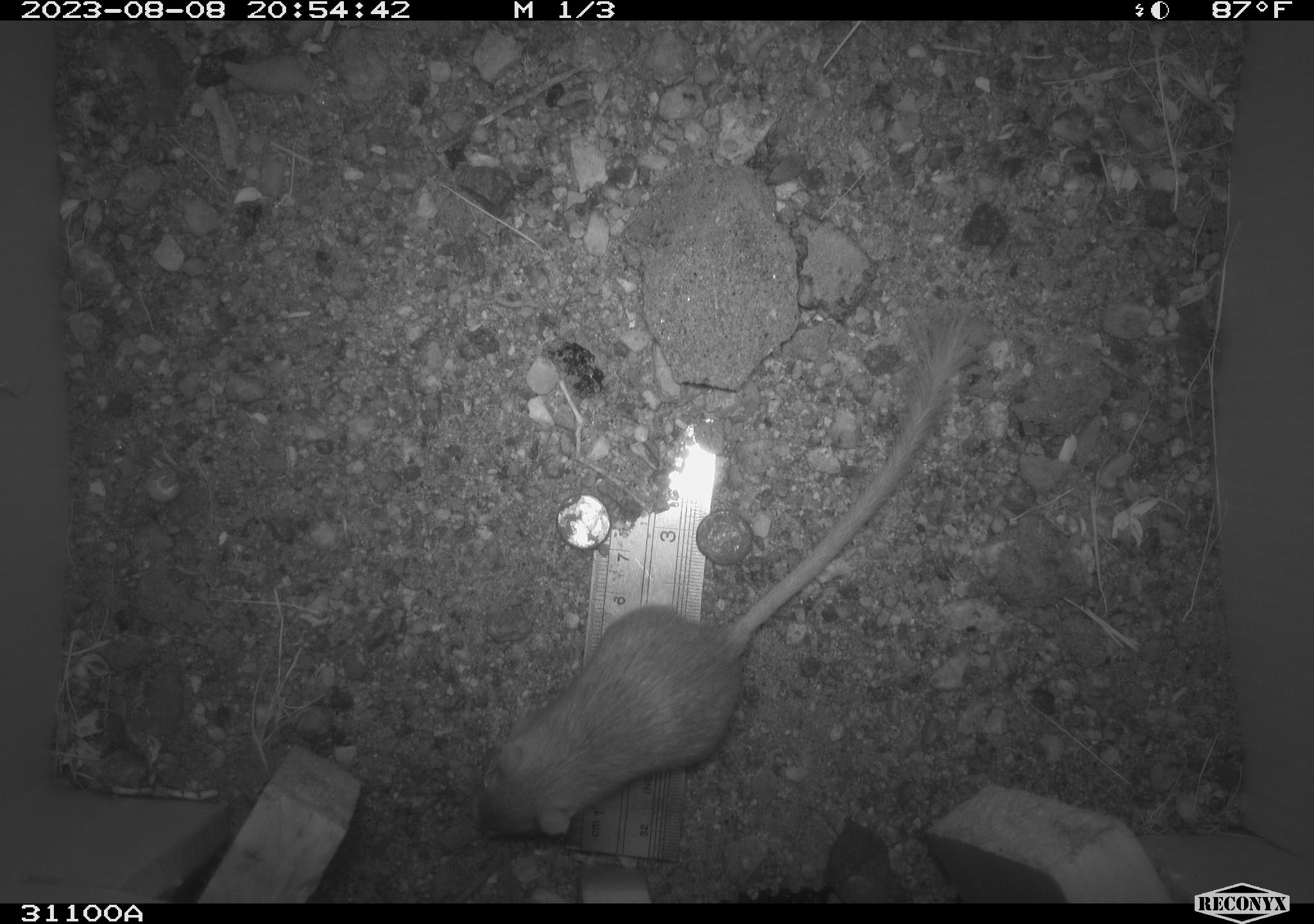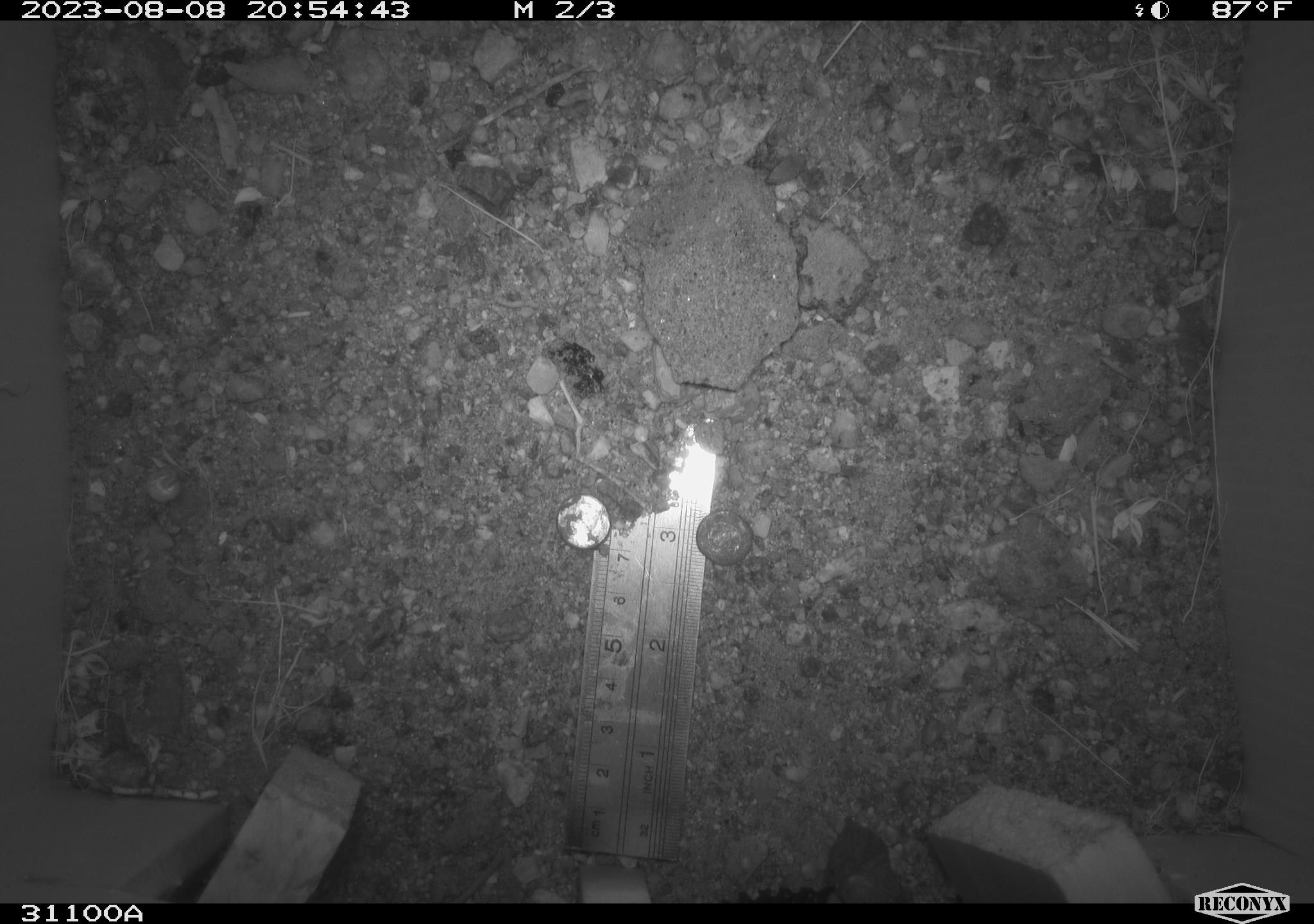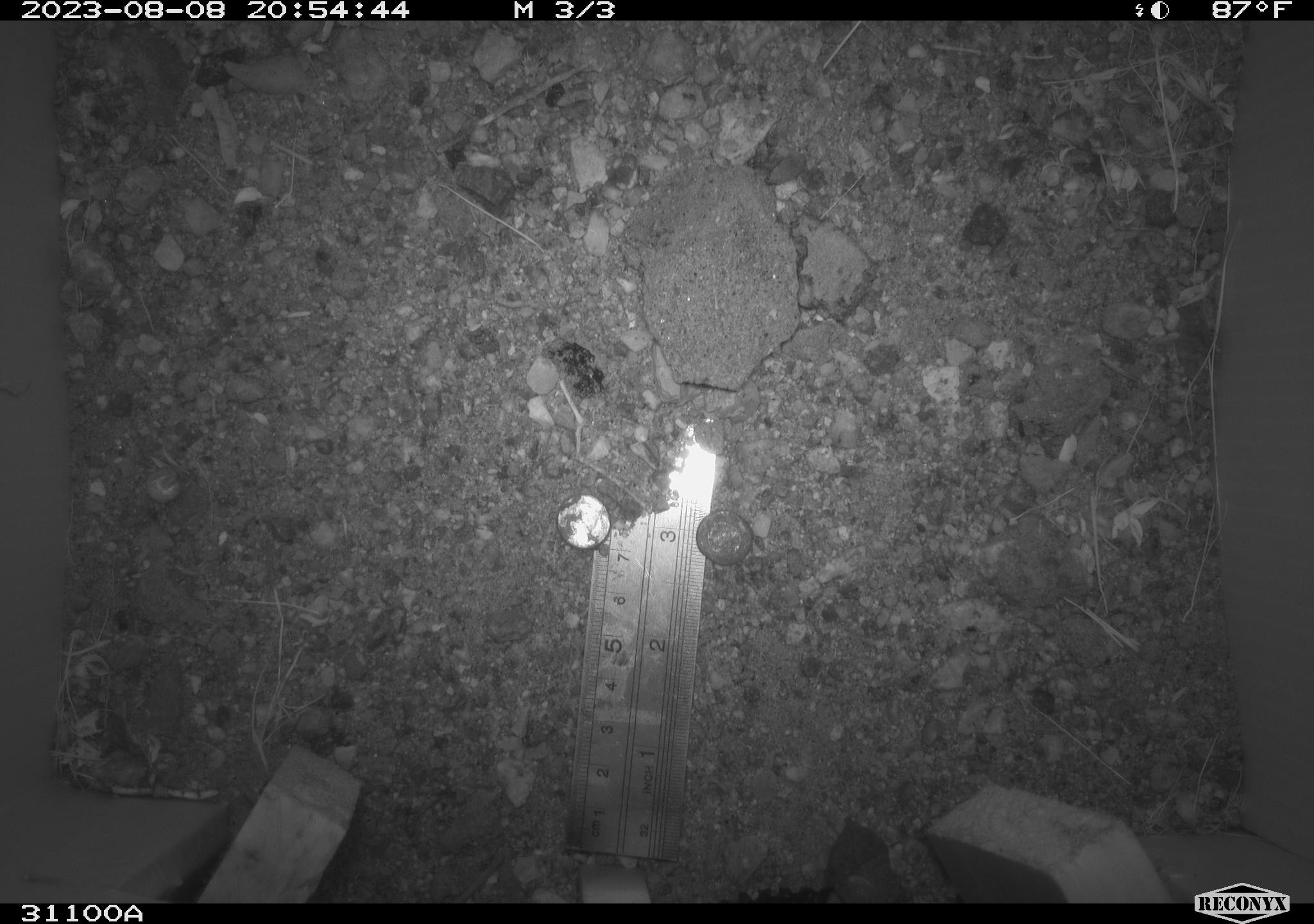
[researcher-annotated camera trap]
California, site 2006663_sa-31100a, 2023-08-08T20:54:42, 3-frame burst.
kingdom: Animalia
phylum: Chordata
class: Mammalia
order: Rodentia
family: Heteromyidae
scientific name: Heteromyidae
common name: kangaroo rats and pocket mice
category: heteromyidae family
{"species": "heteromyidae family (kangaroo rats and pocket mice) (Heteromyidae)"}